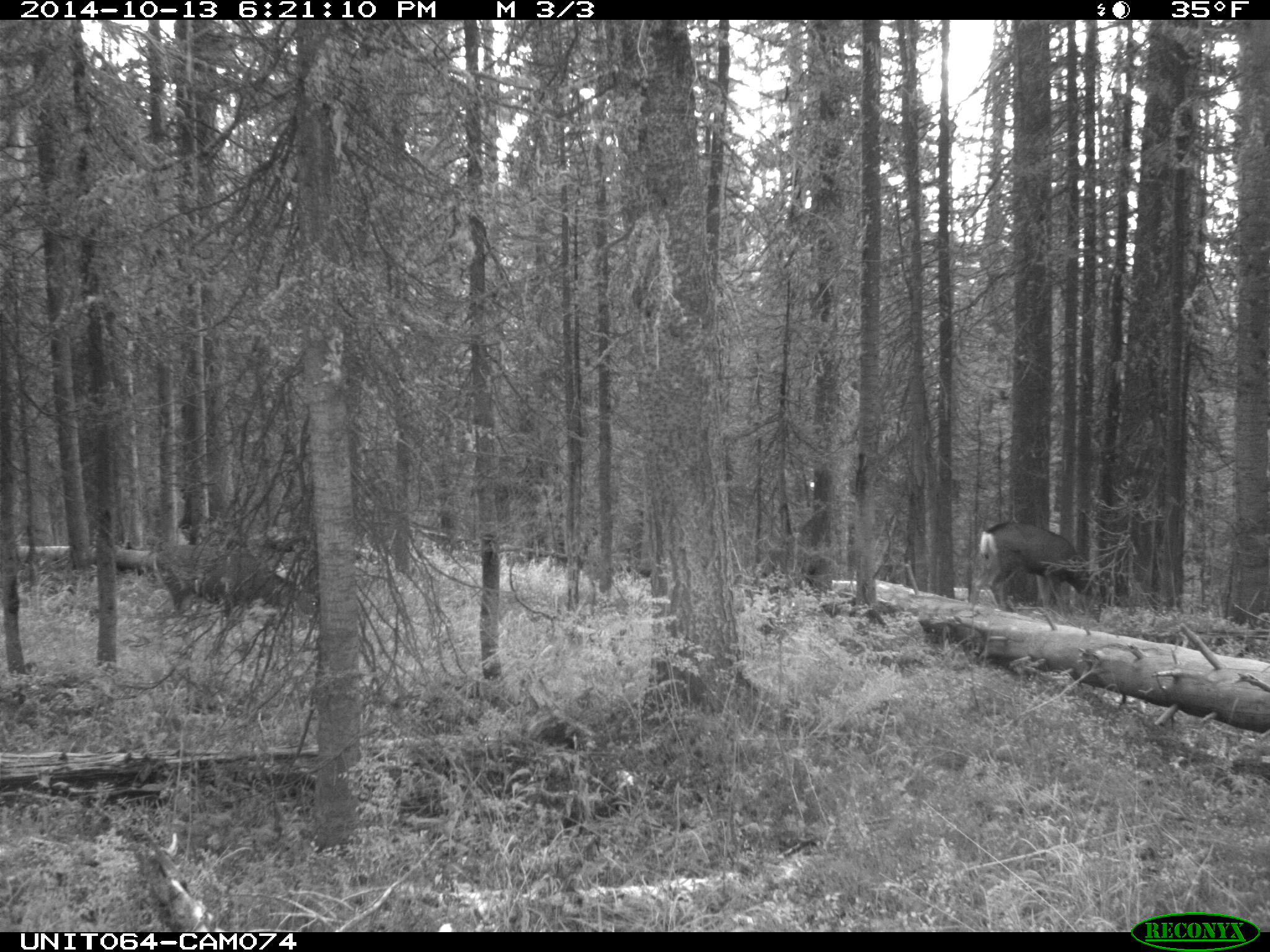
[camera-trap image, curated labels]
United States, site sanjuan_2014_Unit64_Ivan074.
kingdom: Animalia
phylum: Chordata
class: Mammalia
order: Artiodactyla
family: Cervidae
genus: Odocoileus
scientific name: Odocoileus hemionus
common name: mule deer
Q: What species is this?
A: Odocoileus hemionus (mule deer).